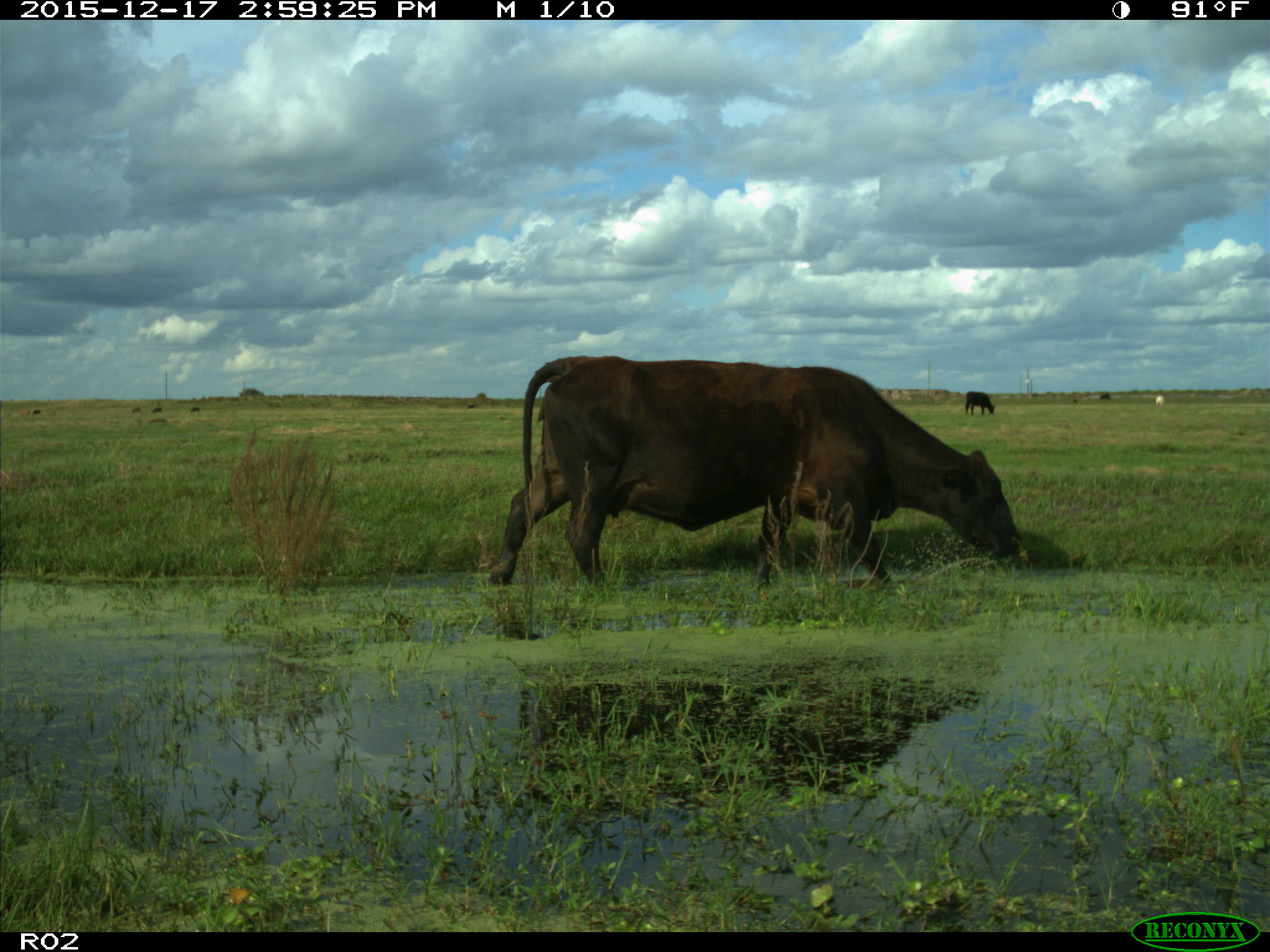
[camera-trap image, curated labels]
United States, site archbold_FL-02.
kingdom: Animalia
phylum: Chordata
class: Mammalia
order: Artiodactyla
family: Bovidae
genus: Bos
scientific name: Bos taurus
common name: domestic cow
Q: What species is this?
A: Bos taurus (domestic cow).